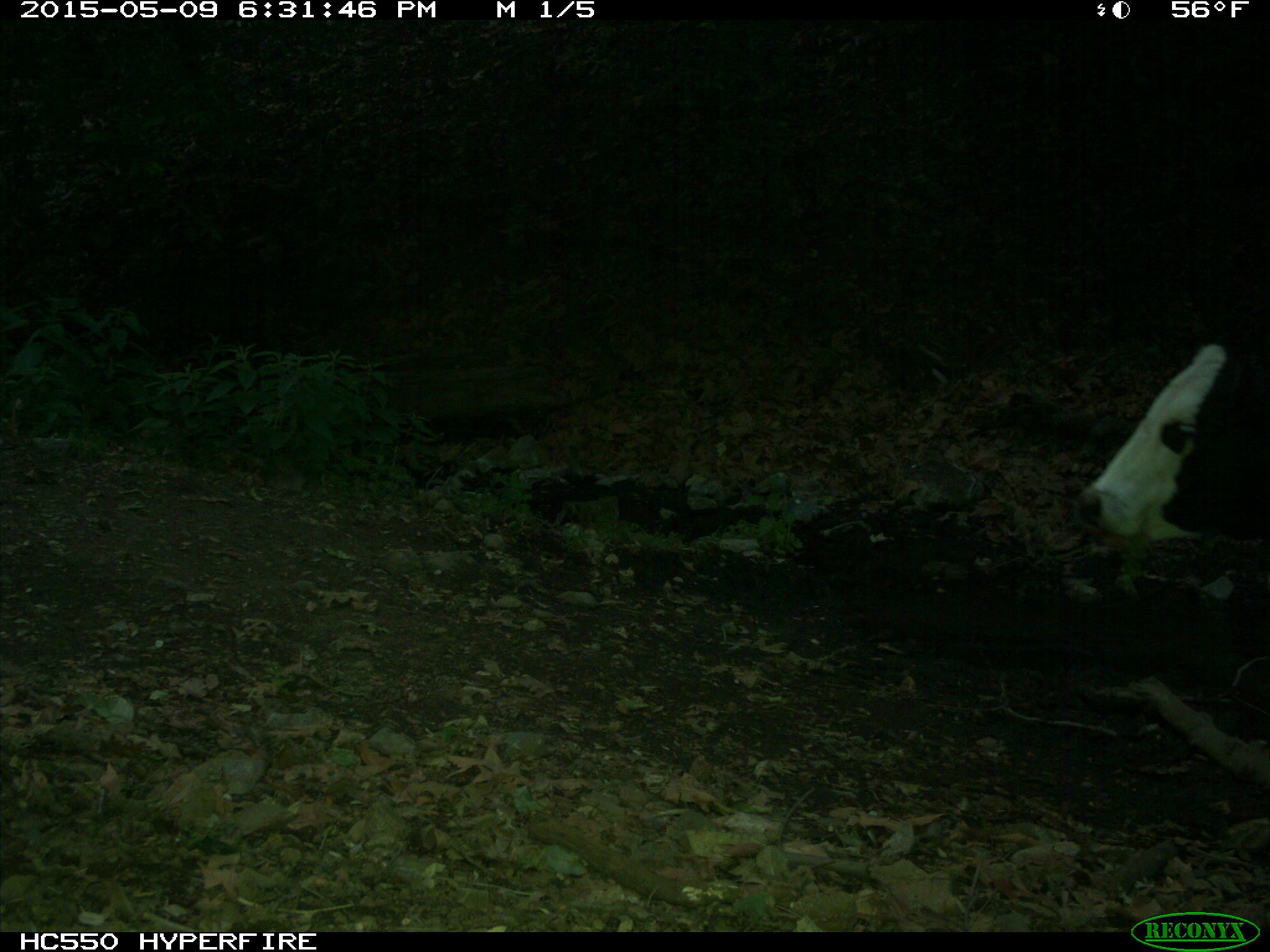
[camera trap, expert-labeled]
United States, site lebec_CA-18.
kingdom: Animalia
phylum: Chordata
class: Mammalia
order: Artiodactyla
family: Bovidae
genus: Bos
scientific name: Bos taurus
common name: domestic cow